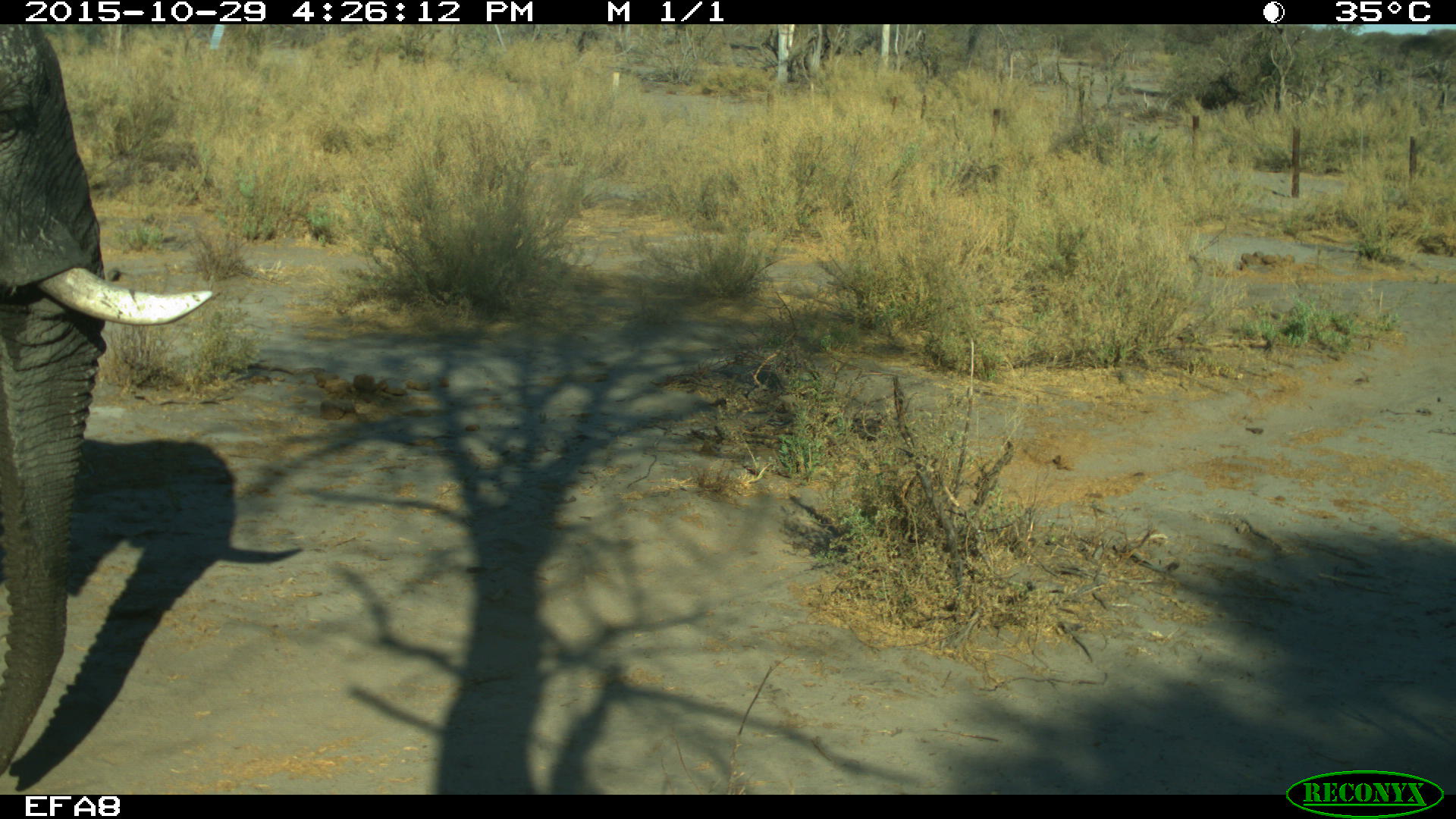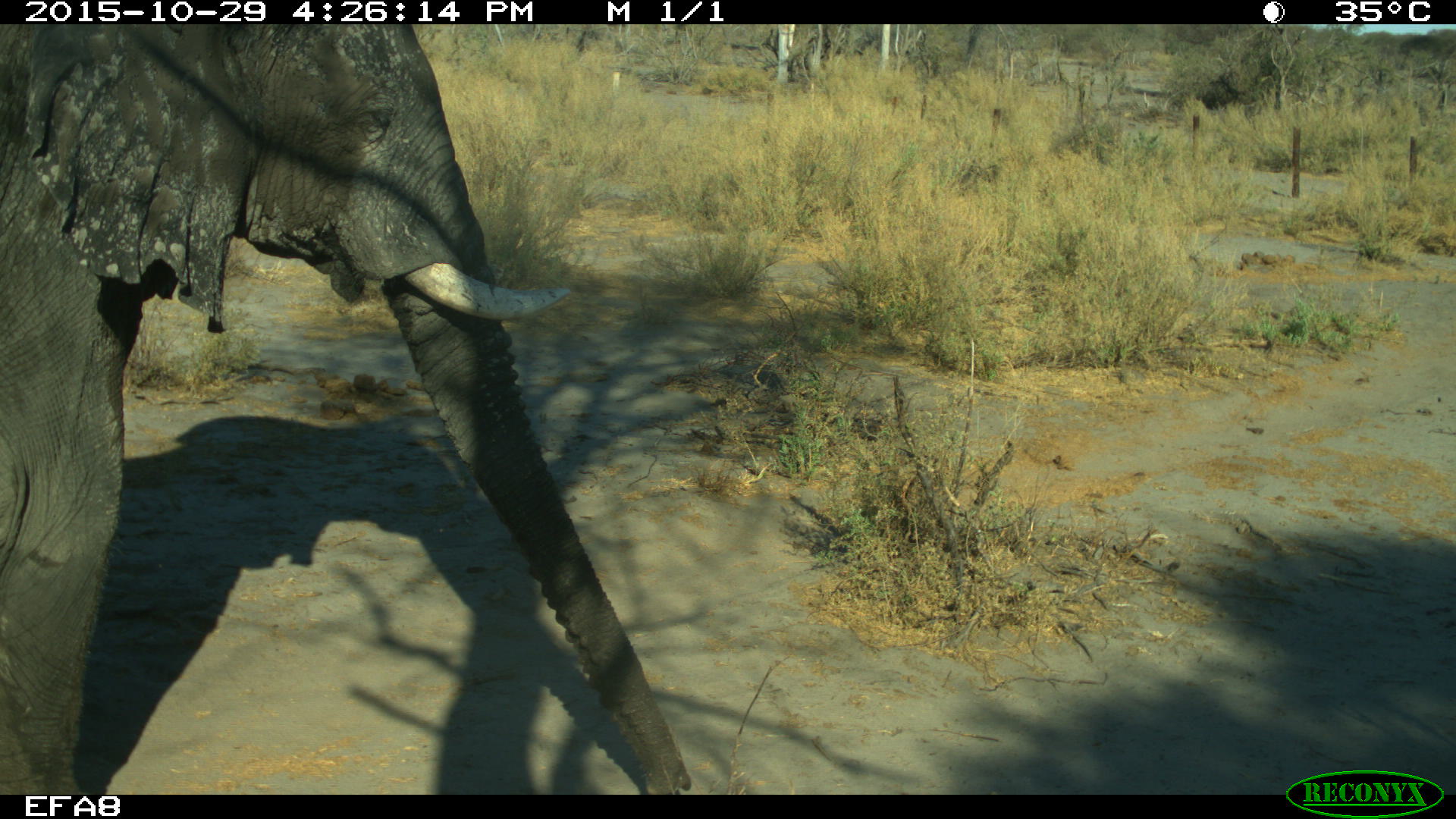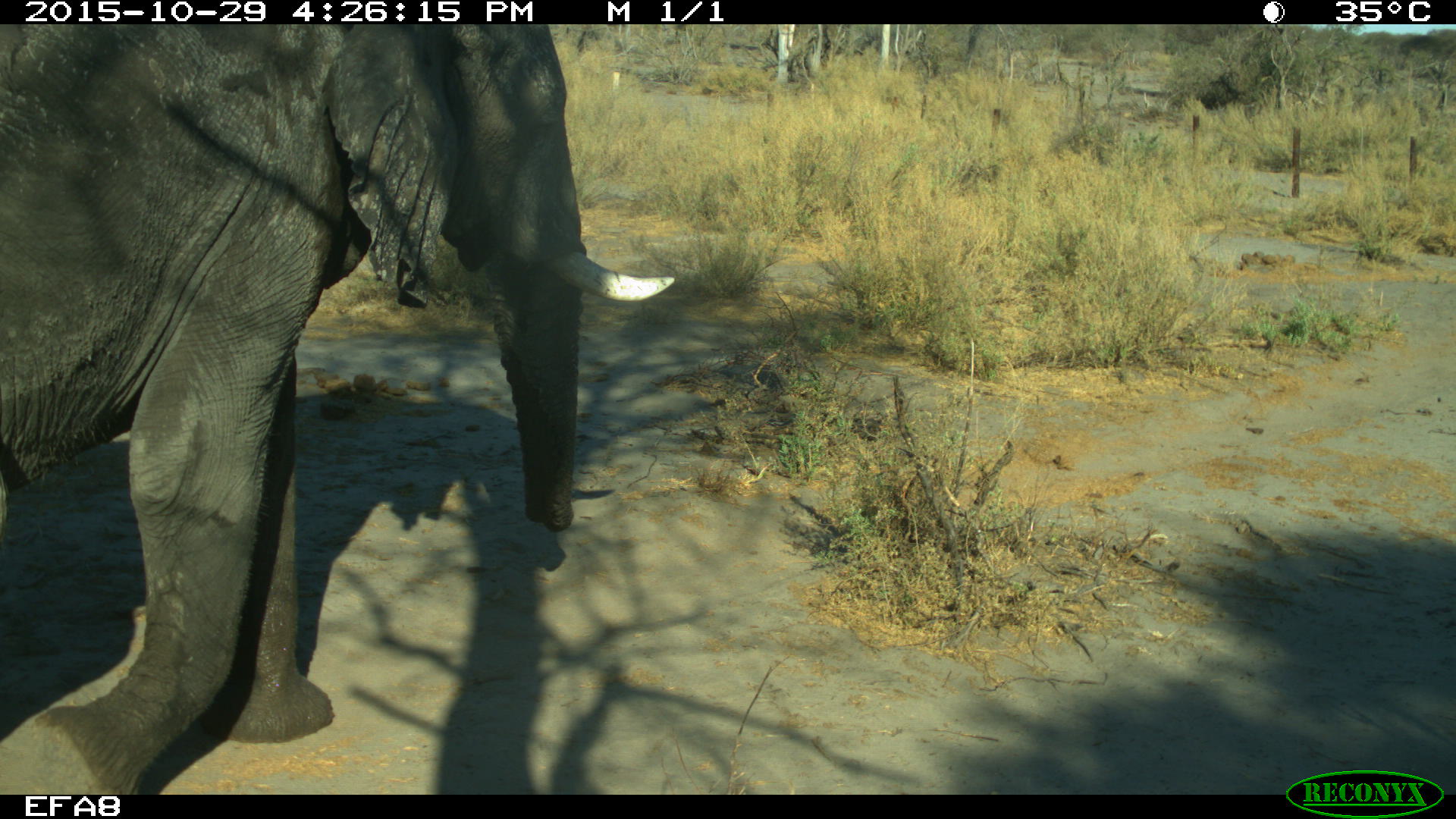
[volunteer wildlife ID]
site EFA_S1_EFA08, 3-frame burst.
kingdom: Animalia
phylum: Chordata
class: Mammalia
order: Proboscidea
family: Elephantidae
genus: Loxodonta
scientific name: Loxodonta africana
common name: african bush elephant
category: elephant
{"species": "elephant (african bush elephant) (Loxodonta africana)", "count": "1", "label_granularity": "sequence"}